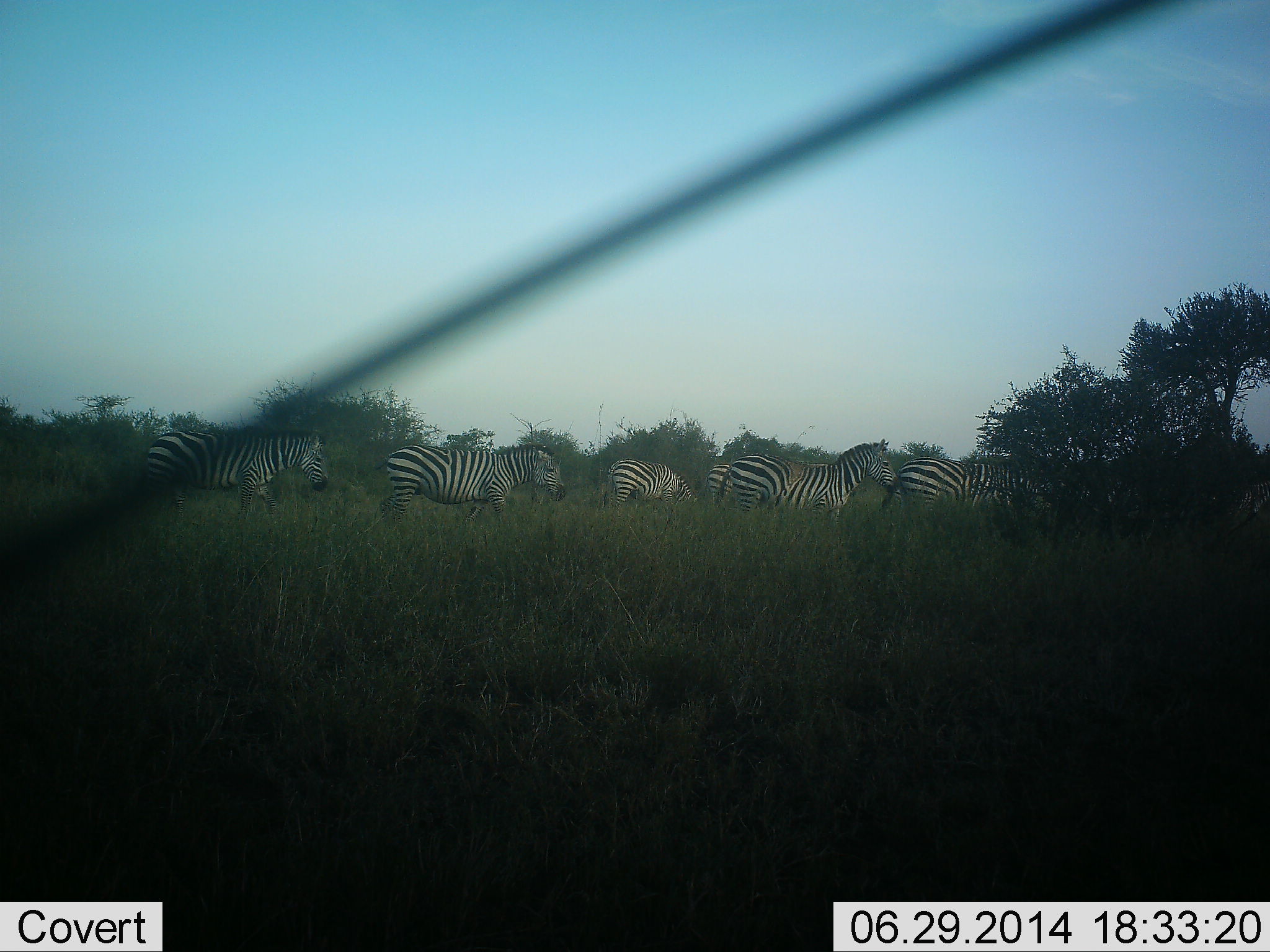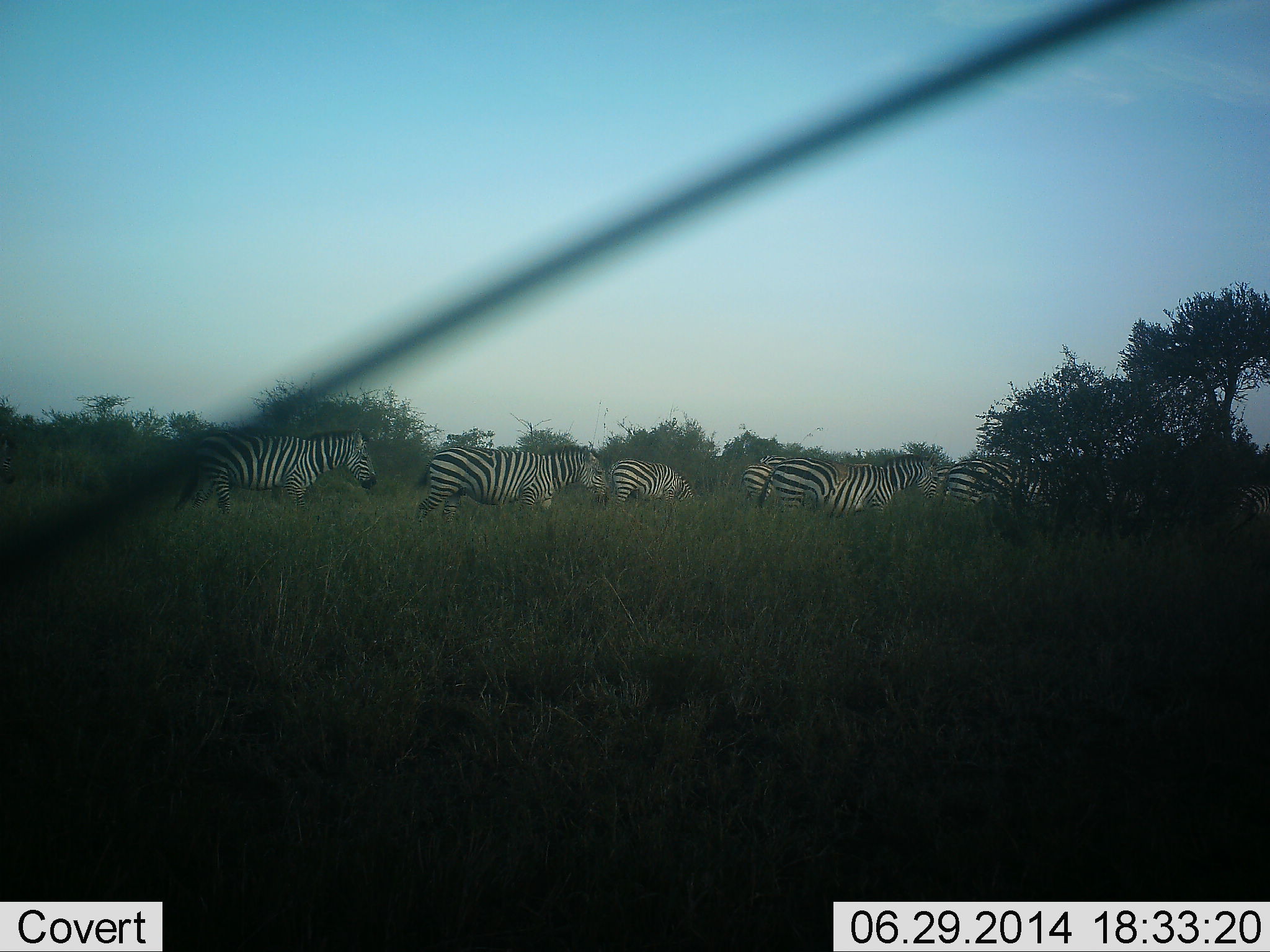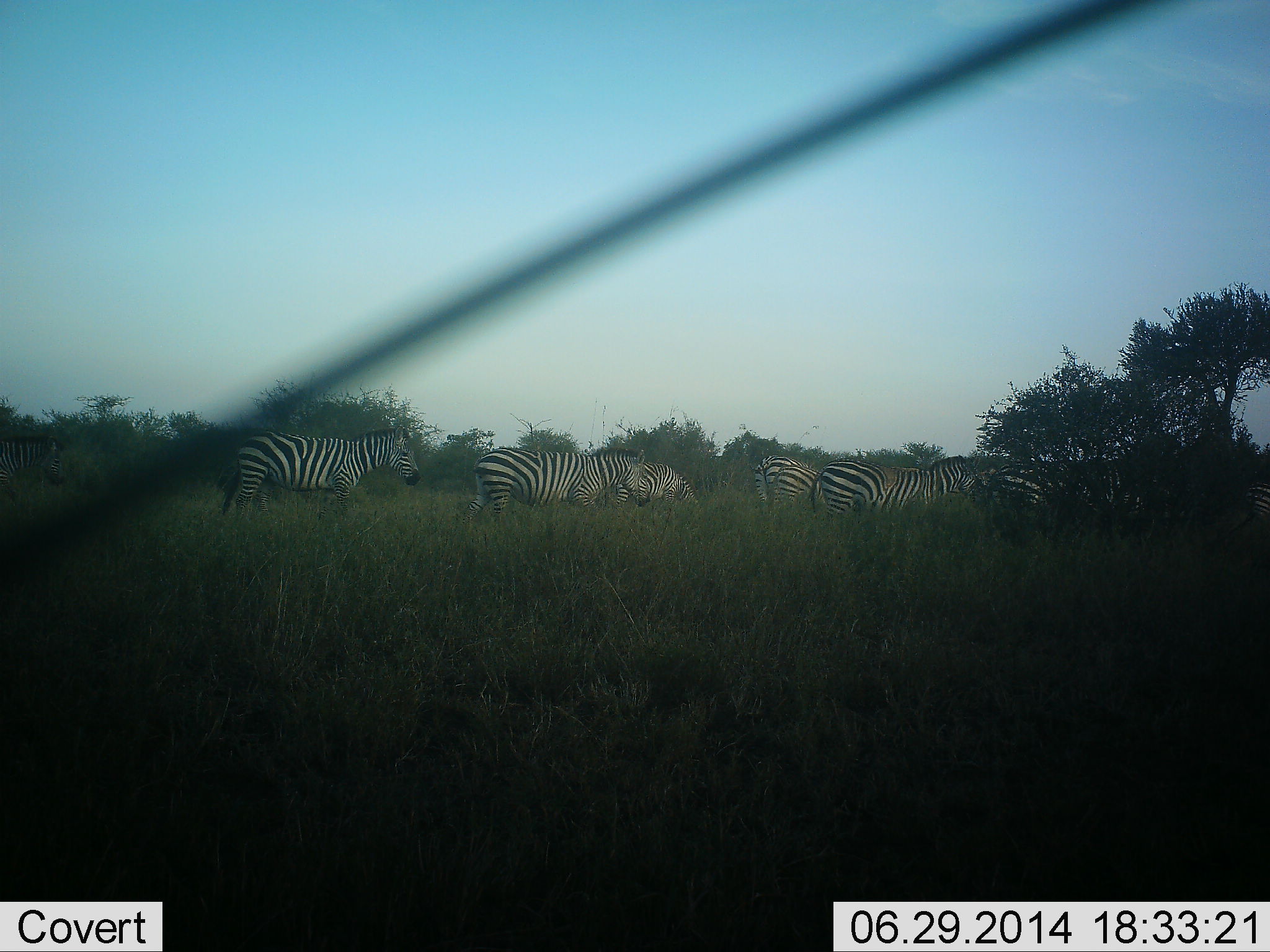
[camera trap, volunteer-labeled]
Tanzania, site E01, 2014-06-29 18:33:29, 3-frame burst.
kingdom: Animalia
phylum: Chordata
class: Mammalia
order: Perissodactyla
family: Equidae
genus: Equus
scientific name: Equus quagga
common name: plains zebra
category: zebra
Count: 7.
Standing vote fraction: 20%.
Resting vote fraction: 0%.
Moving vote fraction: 100%.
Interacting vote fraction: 0%.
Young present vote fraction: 10%.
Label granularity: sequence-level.